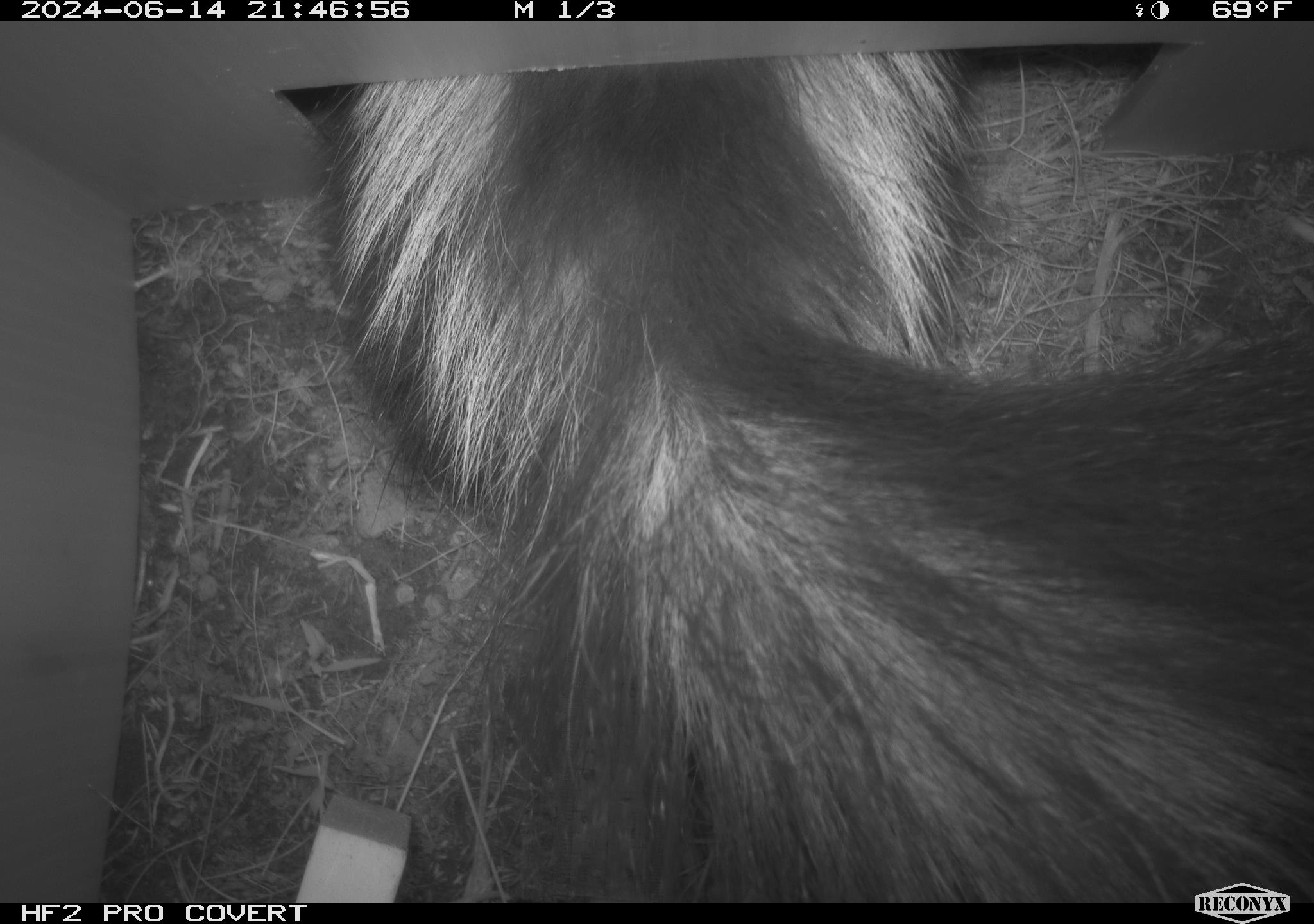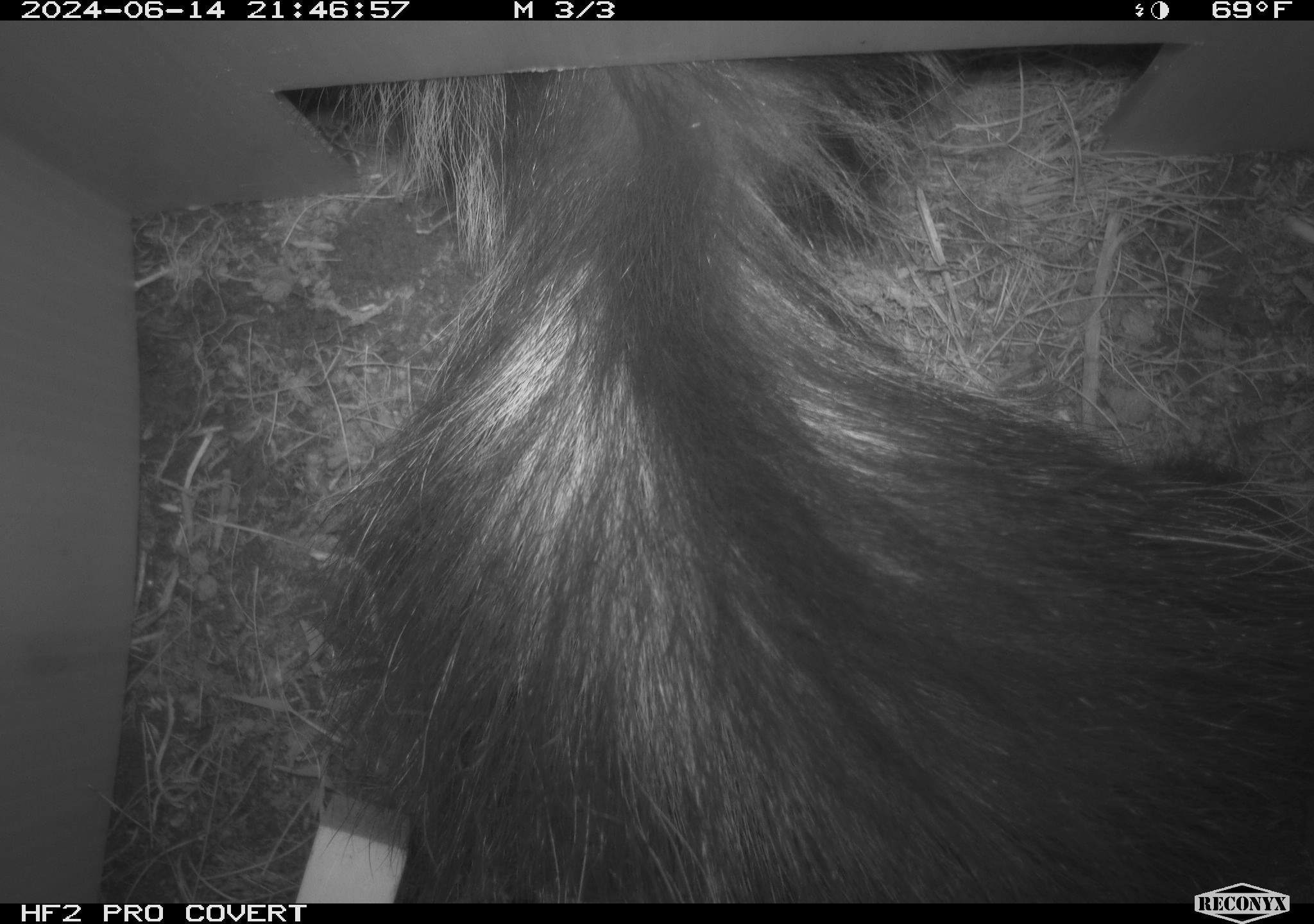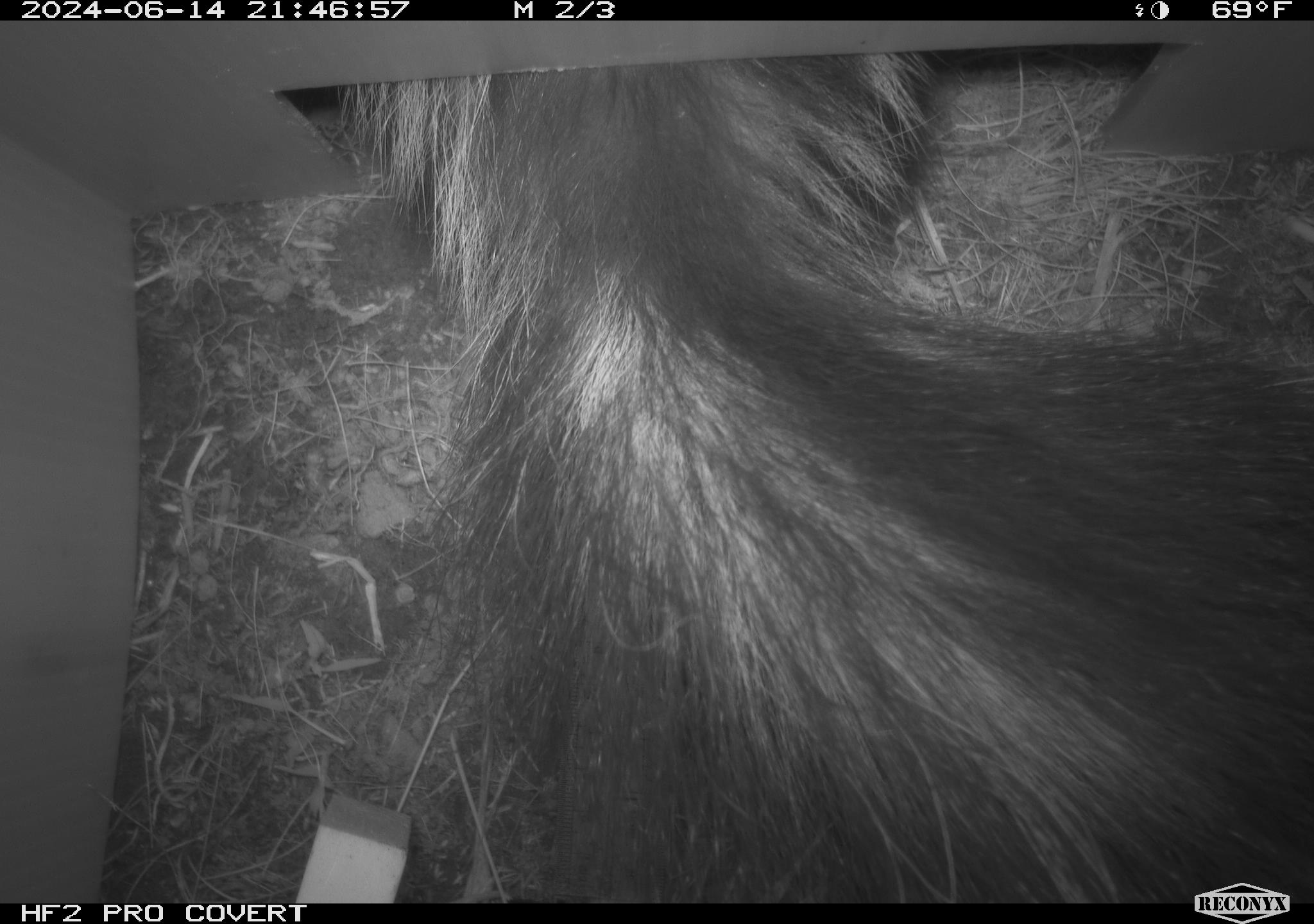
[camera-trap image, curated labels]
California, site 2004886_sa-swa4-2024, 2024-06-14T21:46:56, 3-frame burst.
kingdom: Animalia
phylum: Chordata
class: Mammalia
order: Carnivora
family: Mephitidae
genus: Mephitis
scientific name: Mephitis mephitis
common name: striped skunk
Striped skunk (Mephitis mephitis).